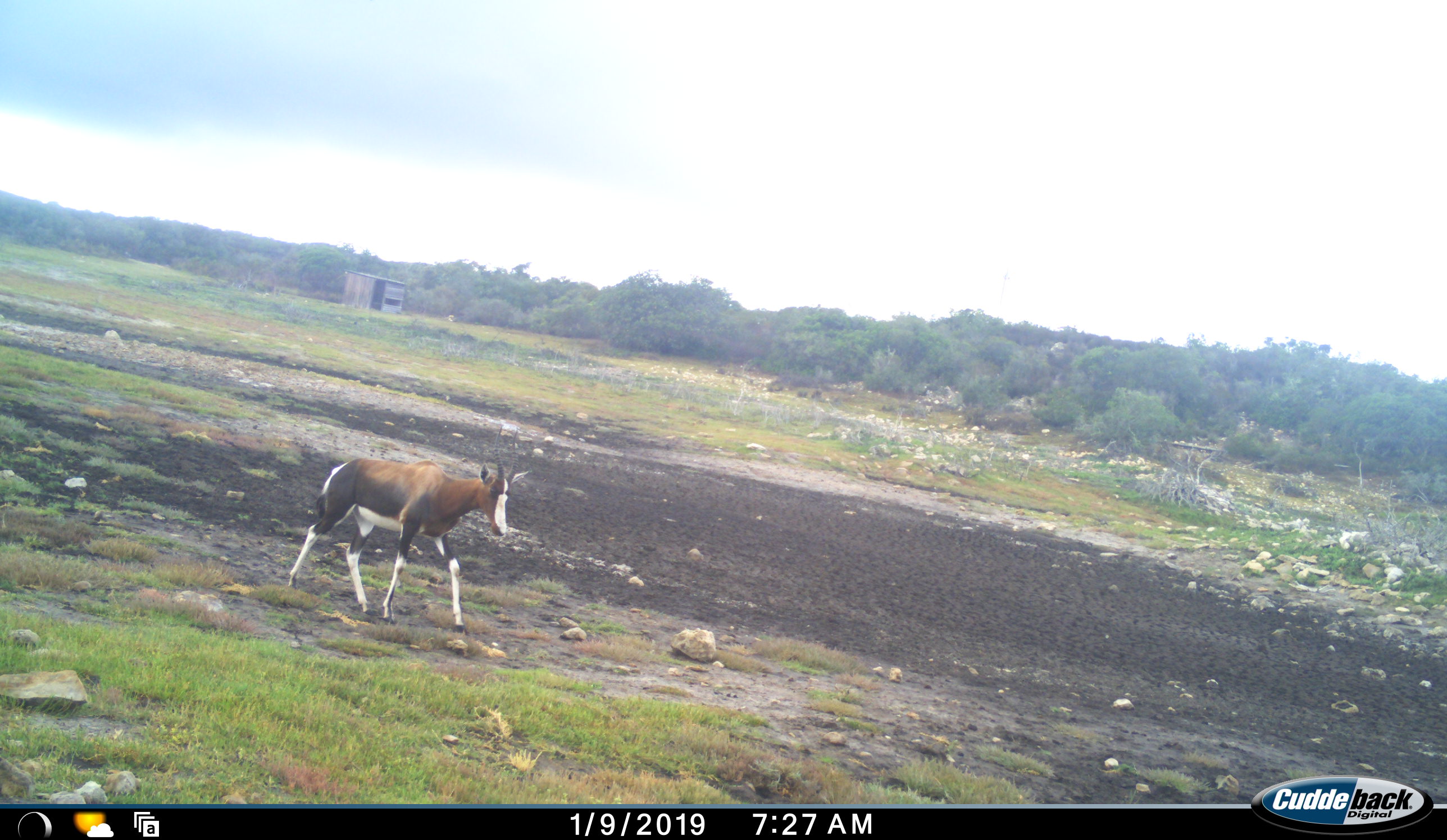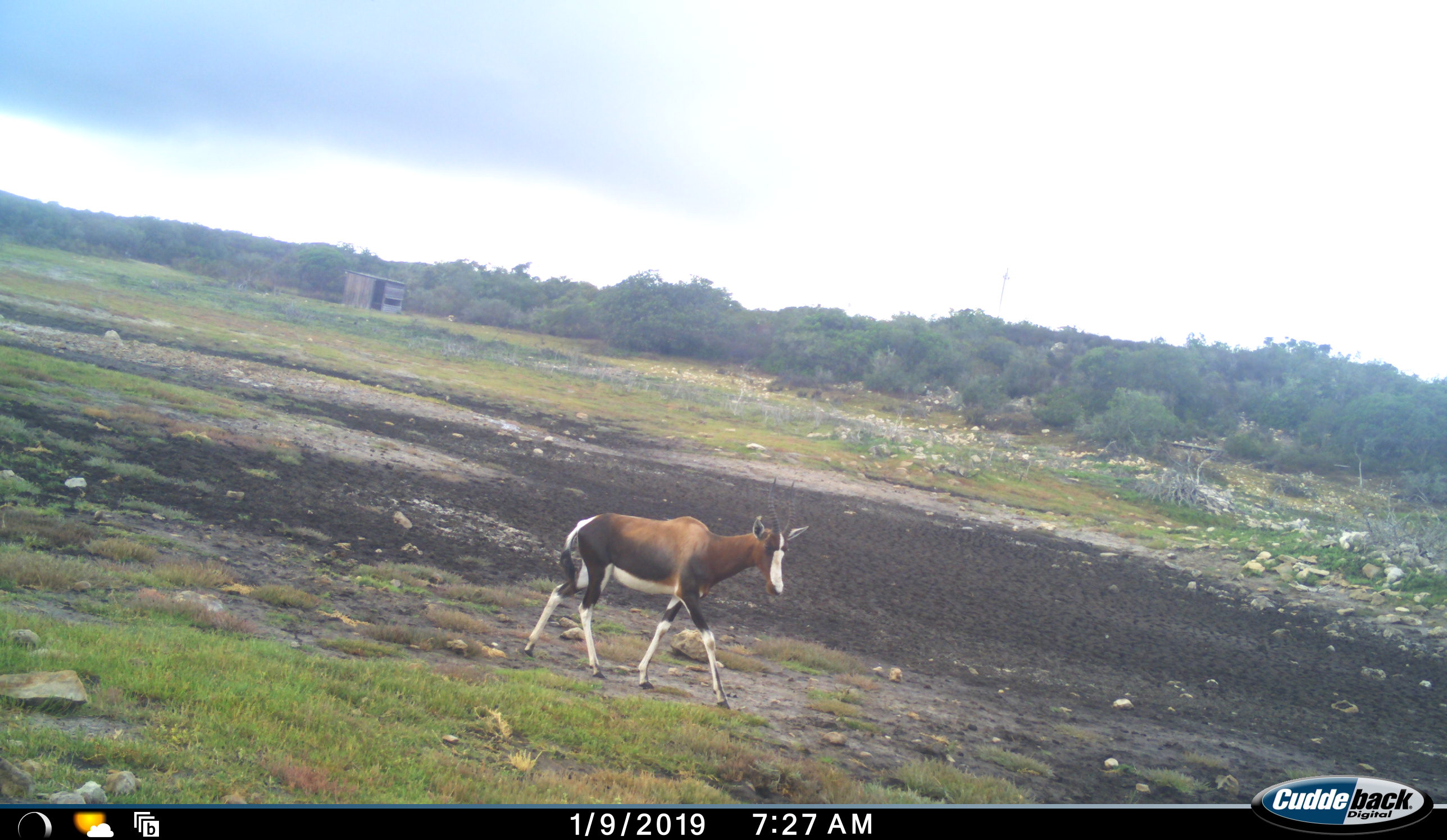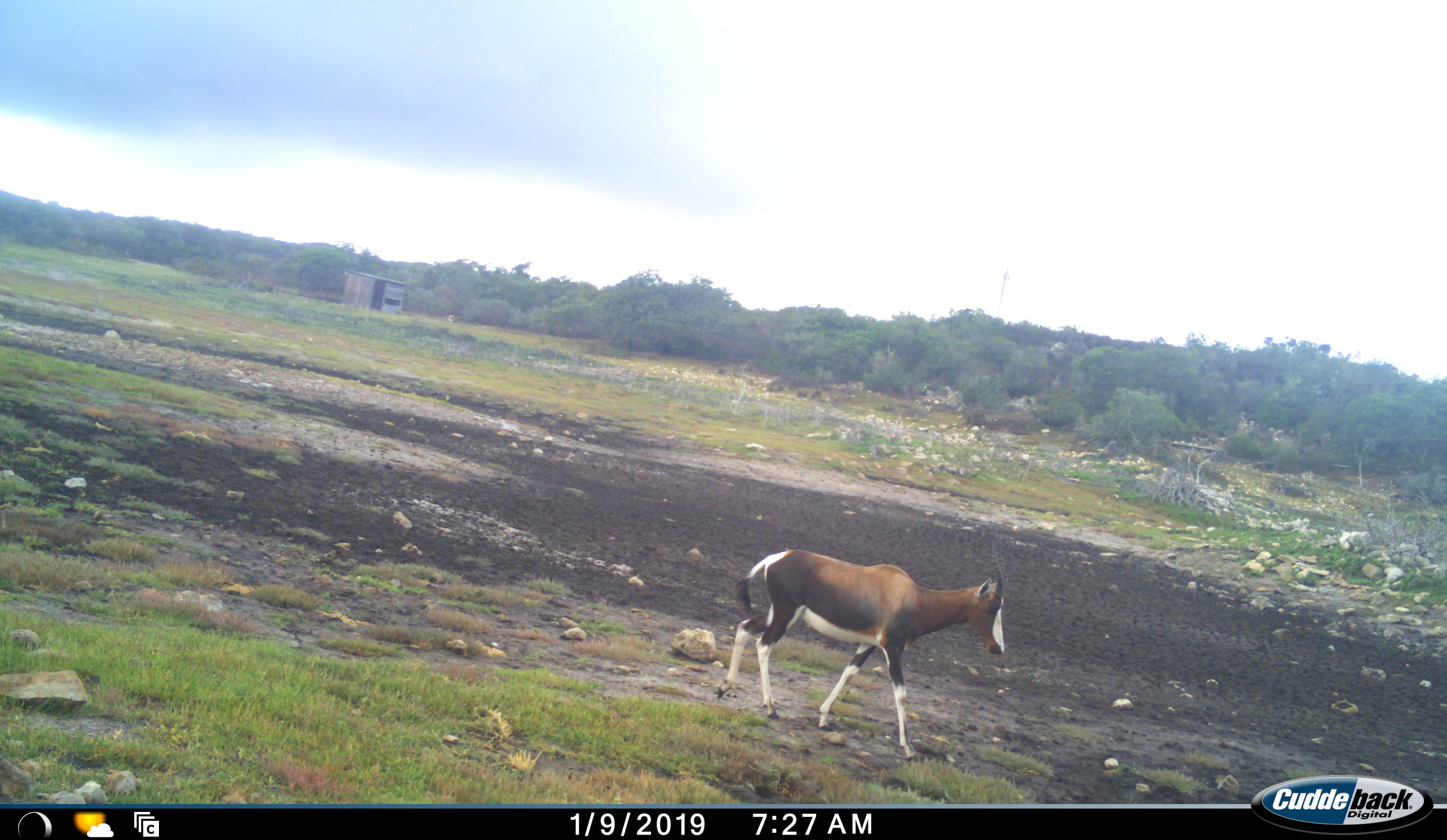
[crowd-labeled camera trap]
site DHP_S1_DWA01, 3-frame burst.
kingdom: Animalia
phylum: Chordata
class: Mammalia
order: Artiodactyla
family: Bovidae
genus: Damaliscus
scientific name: Damaliscus pygargus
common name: bontebok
Bontebok (Damaliscus pygargus), count 1. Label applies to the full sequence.